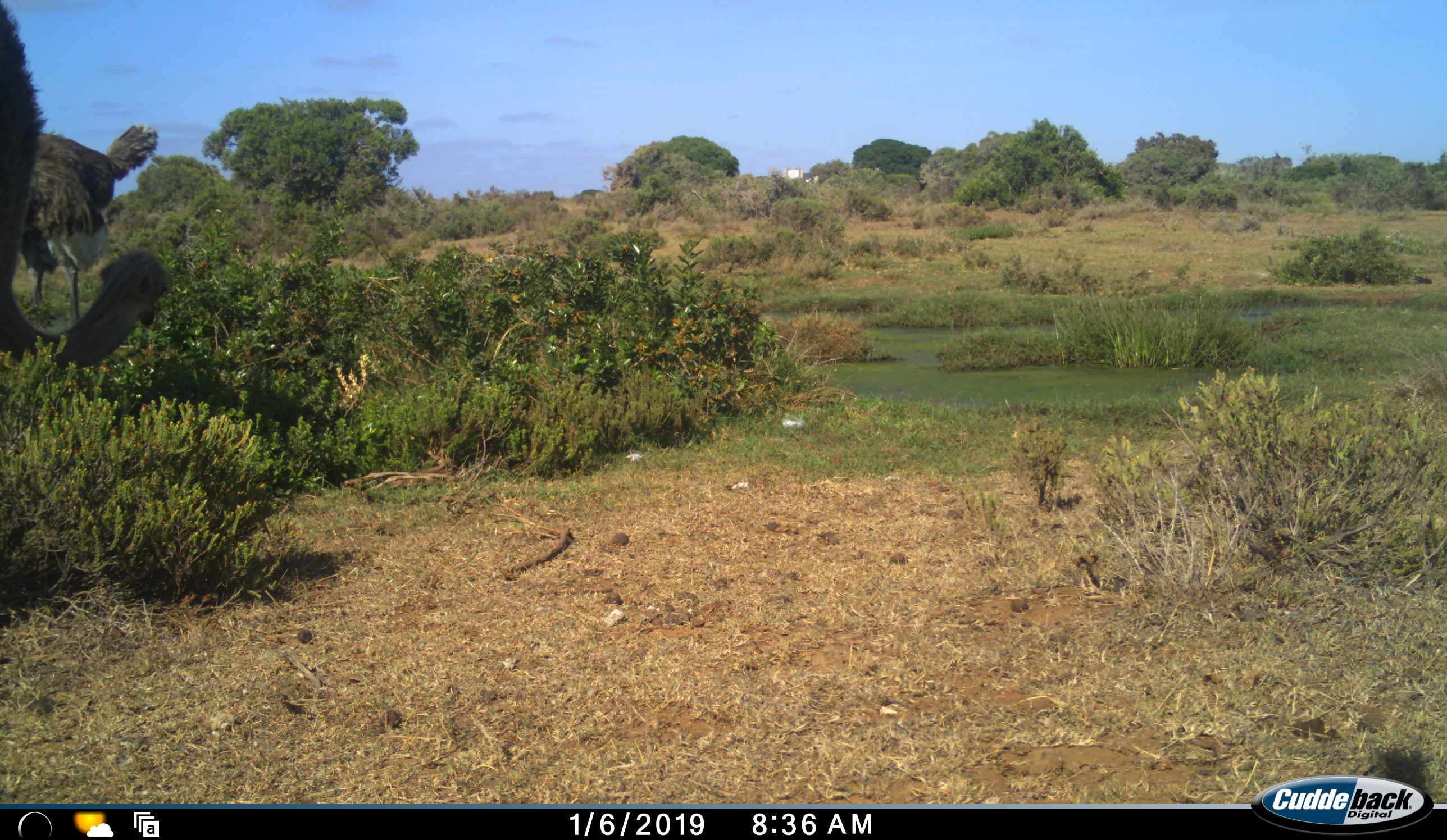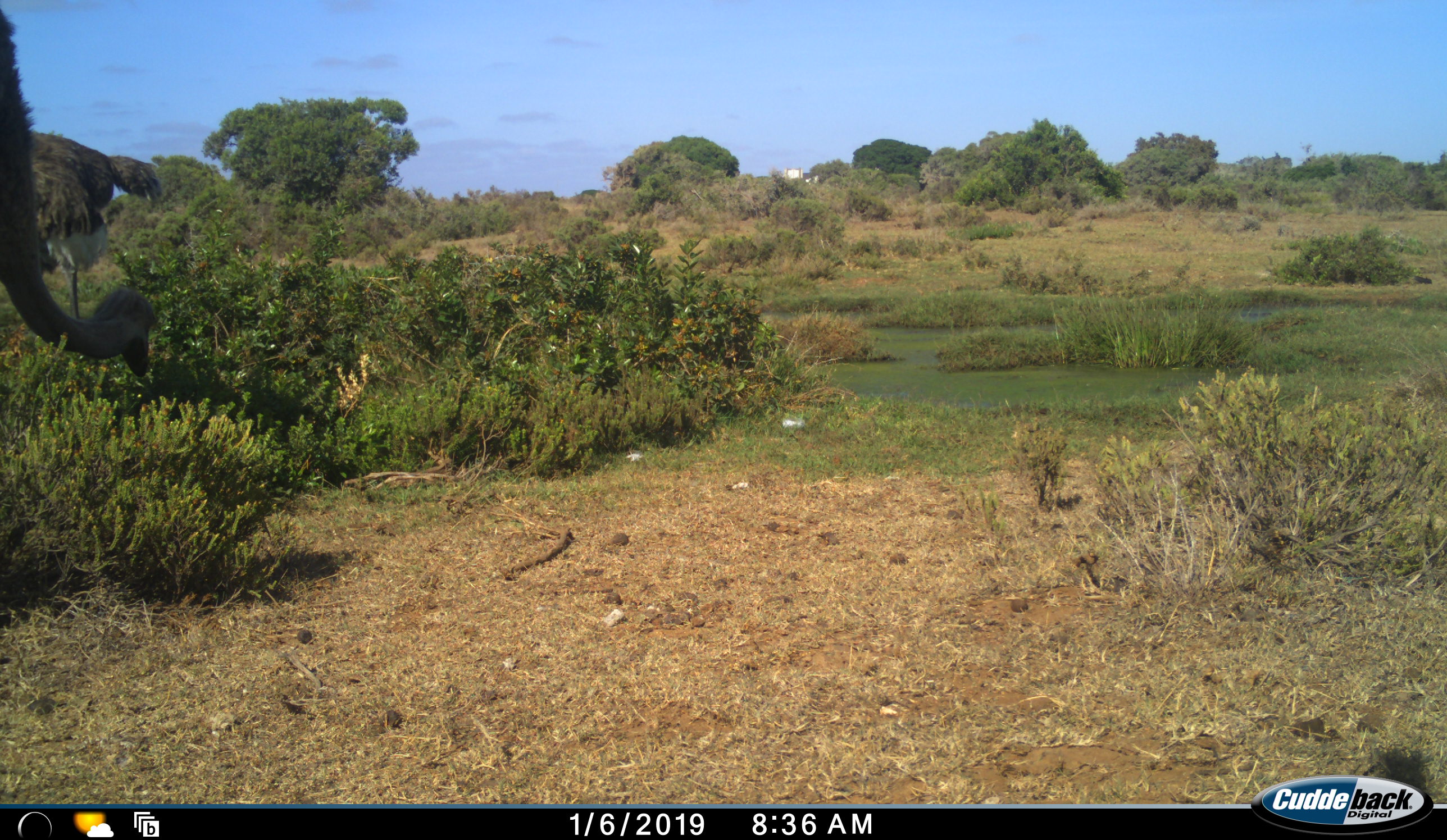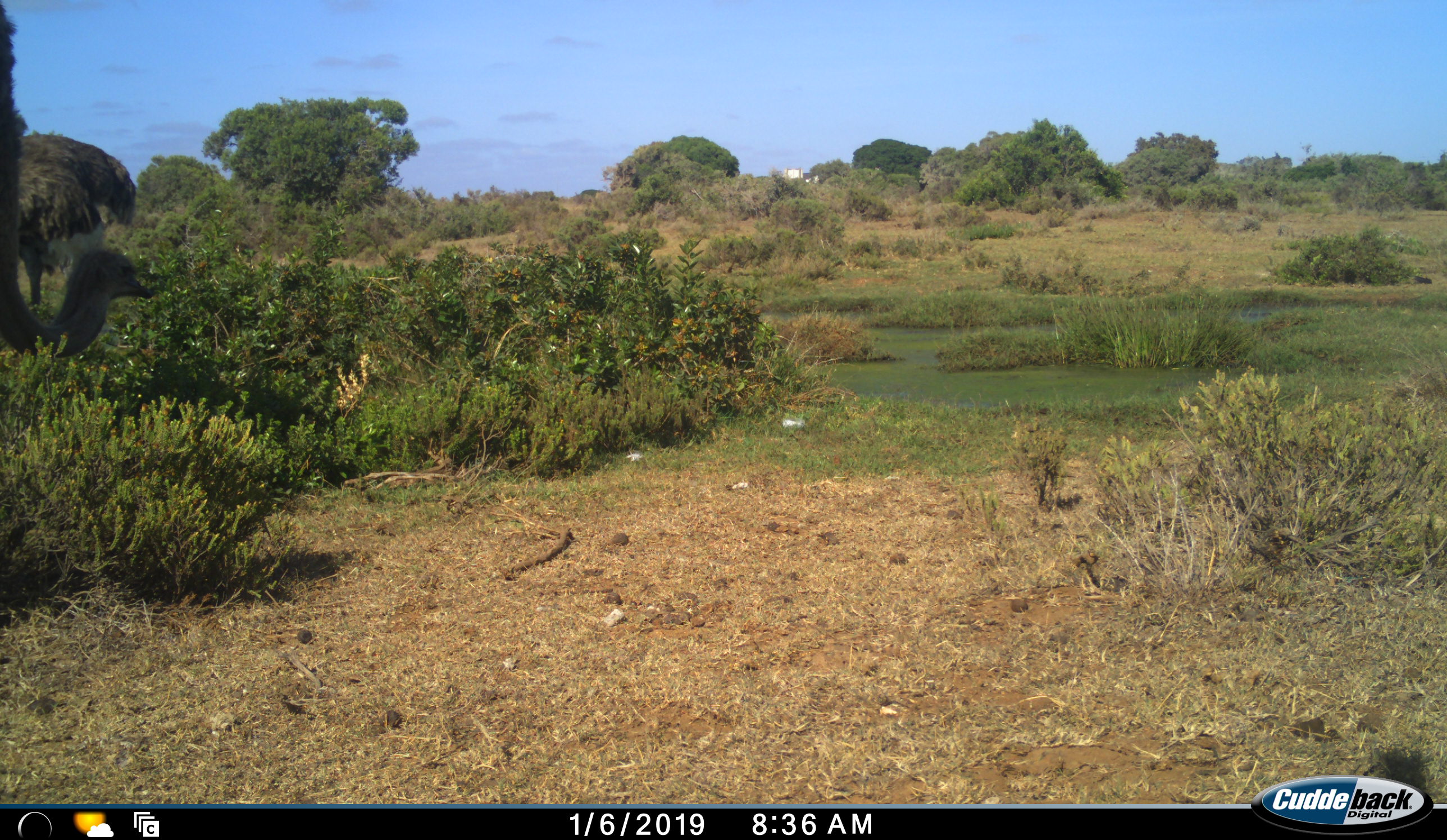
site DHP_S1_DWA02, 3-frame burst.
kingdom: Animalia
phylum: Chordata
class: Aves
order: Struthioniformes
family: Struthionidae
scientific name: Struthionidae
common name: ostrich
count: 2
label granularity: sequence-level